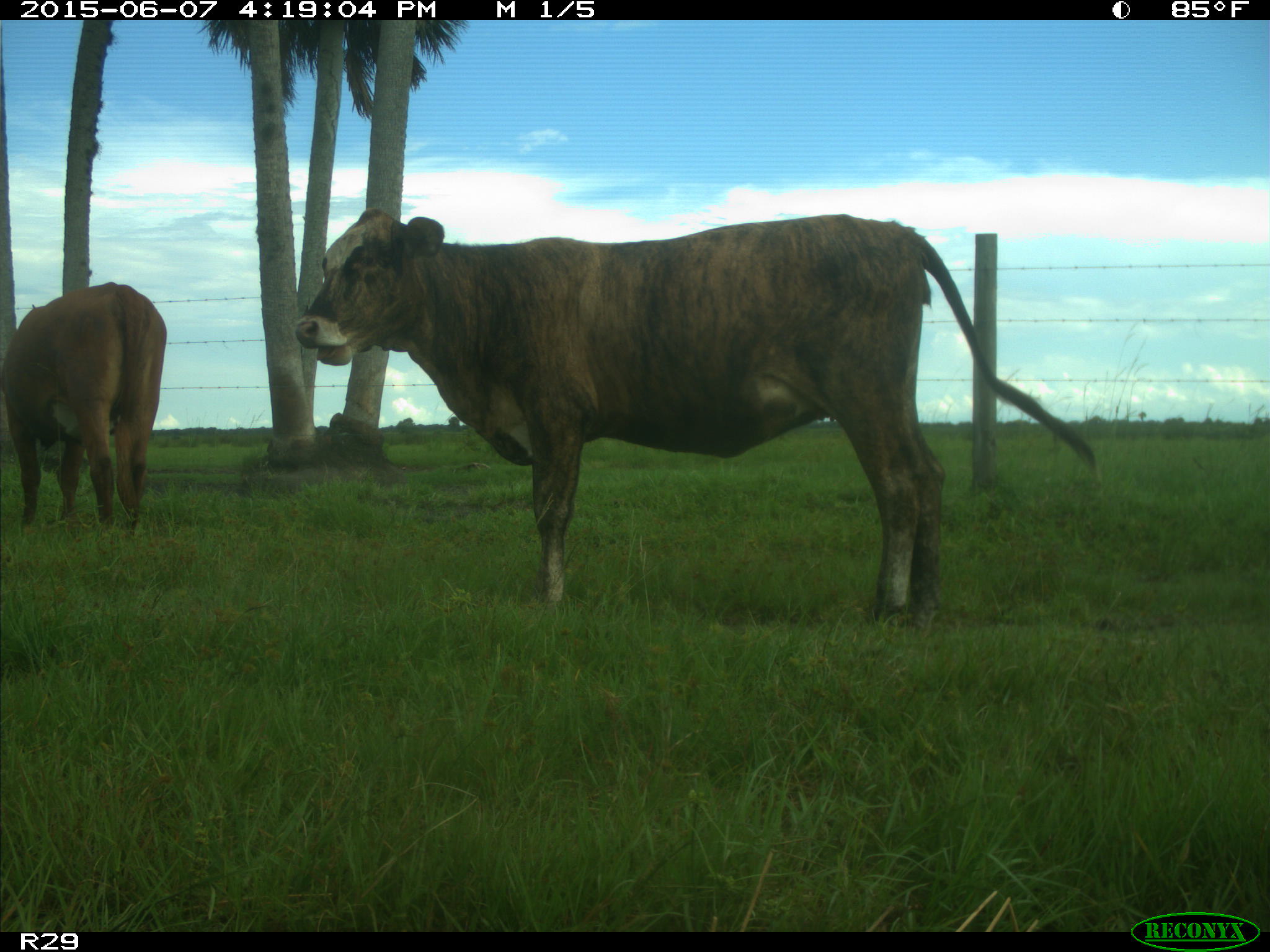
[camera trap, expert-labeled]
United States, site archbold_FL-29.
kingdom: Animalia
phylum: Chordata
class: Mammalia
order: Artiodactyla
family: Bovidae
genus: Bos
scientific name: Bos taurus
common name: domestic cow